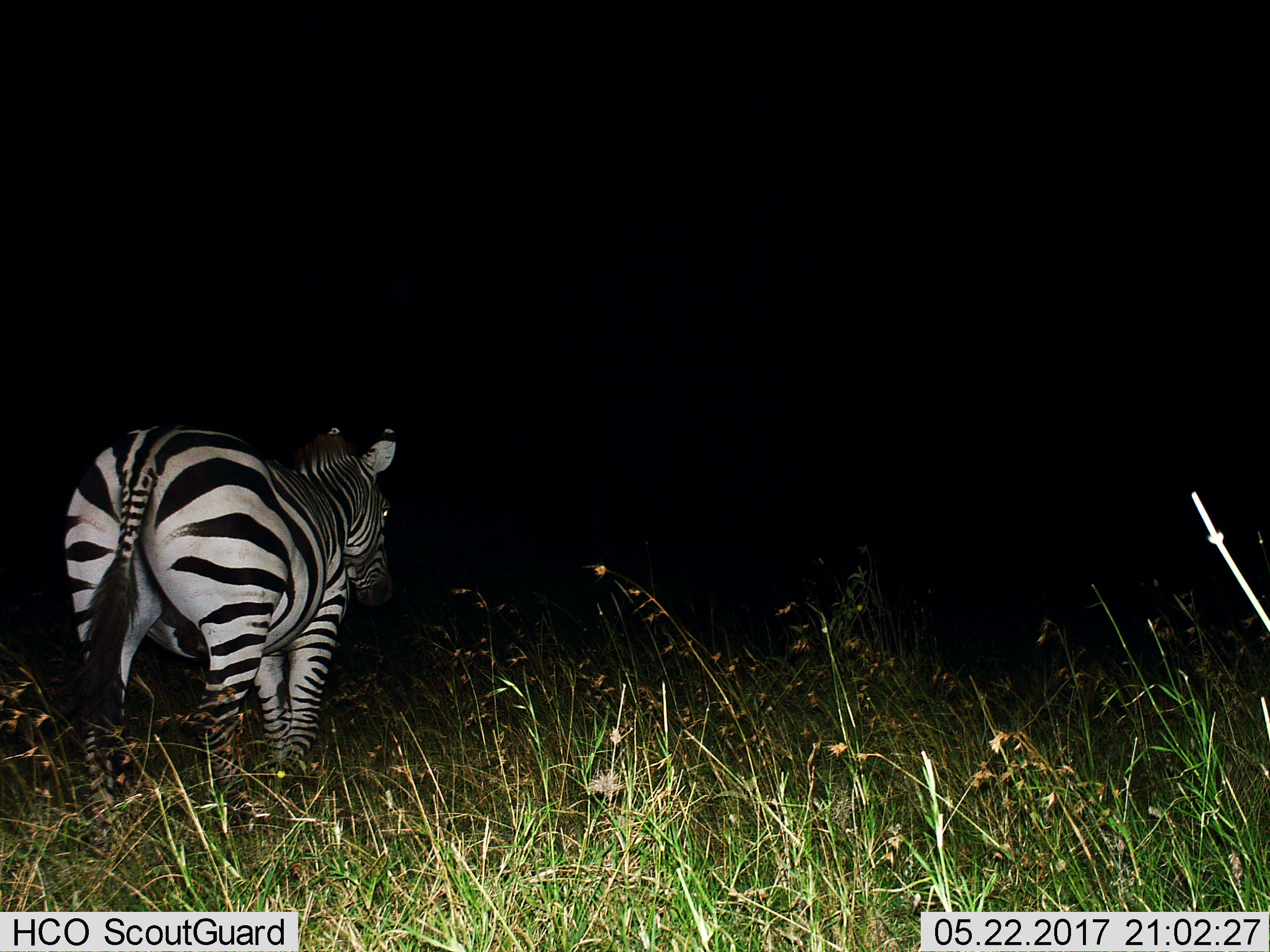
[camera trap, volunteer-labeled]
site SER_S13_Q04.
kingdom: Animalia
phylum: Chordata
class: Mammalia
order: Perissodactyla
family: Equidae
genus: Equus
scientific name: Equus quagga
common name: plains zebra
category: zebraplains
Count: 1.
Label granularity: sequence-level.